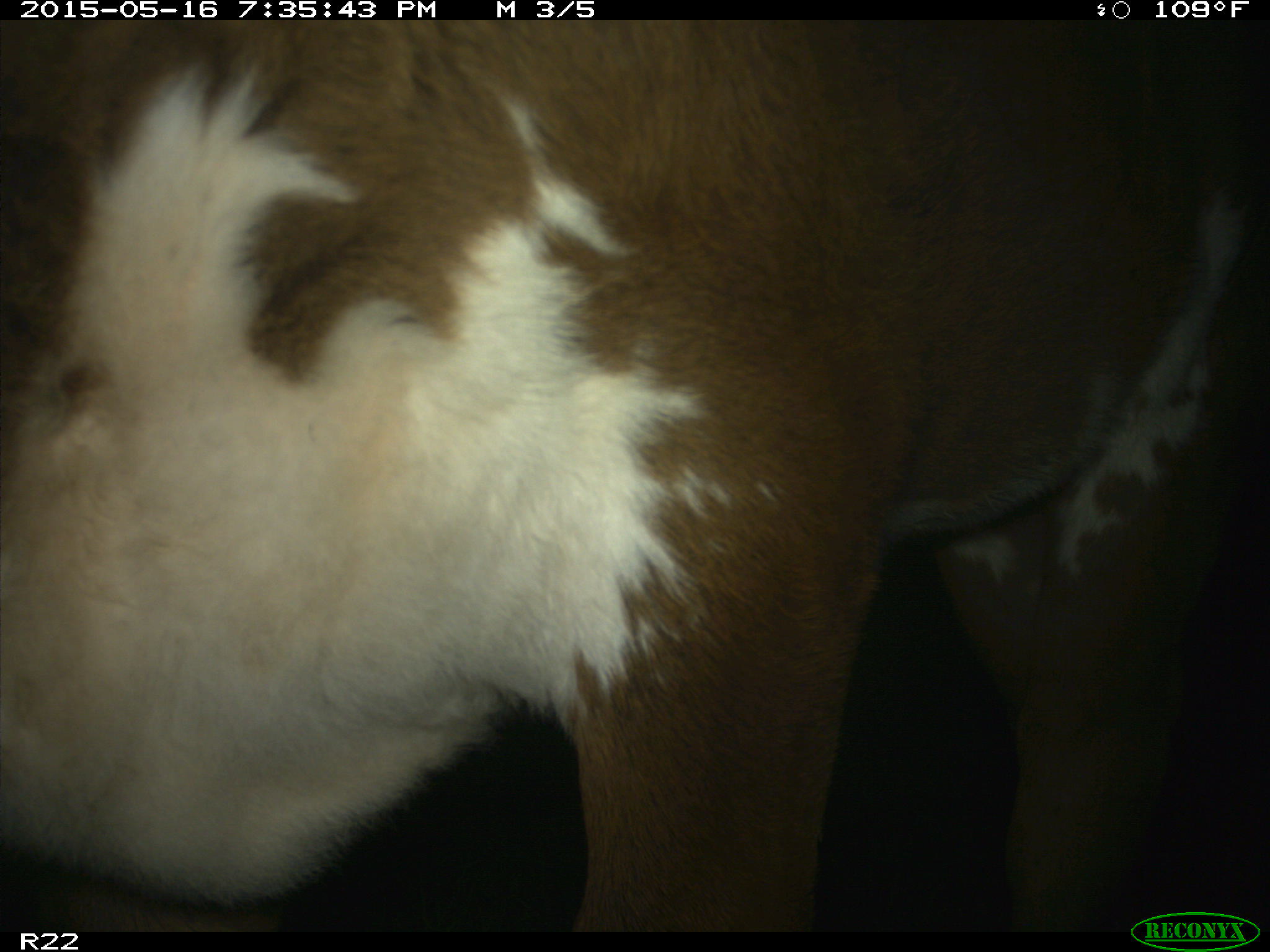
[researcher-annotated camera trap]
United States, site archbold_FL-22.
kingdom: Animalia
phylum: Chordata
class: Mammalia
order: Artiodactyla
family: Bovidae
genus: Bos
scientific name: Bos taurus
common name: domestic cow